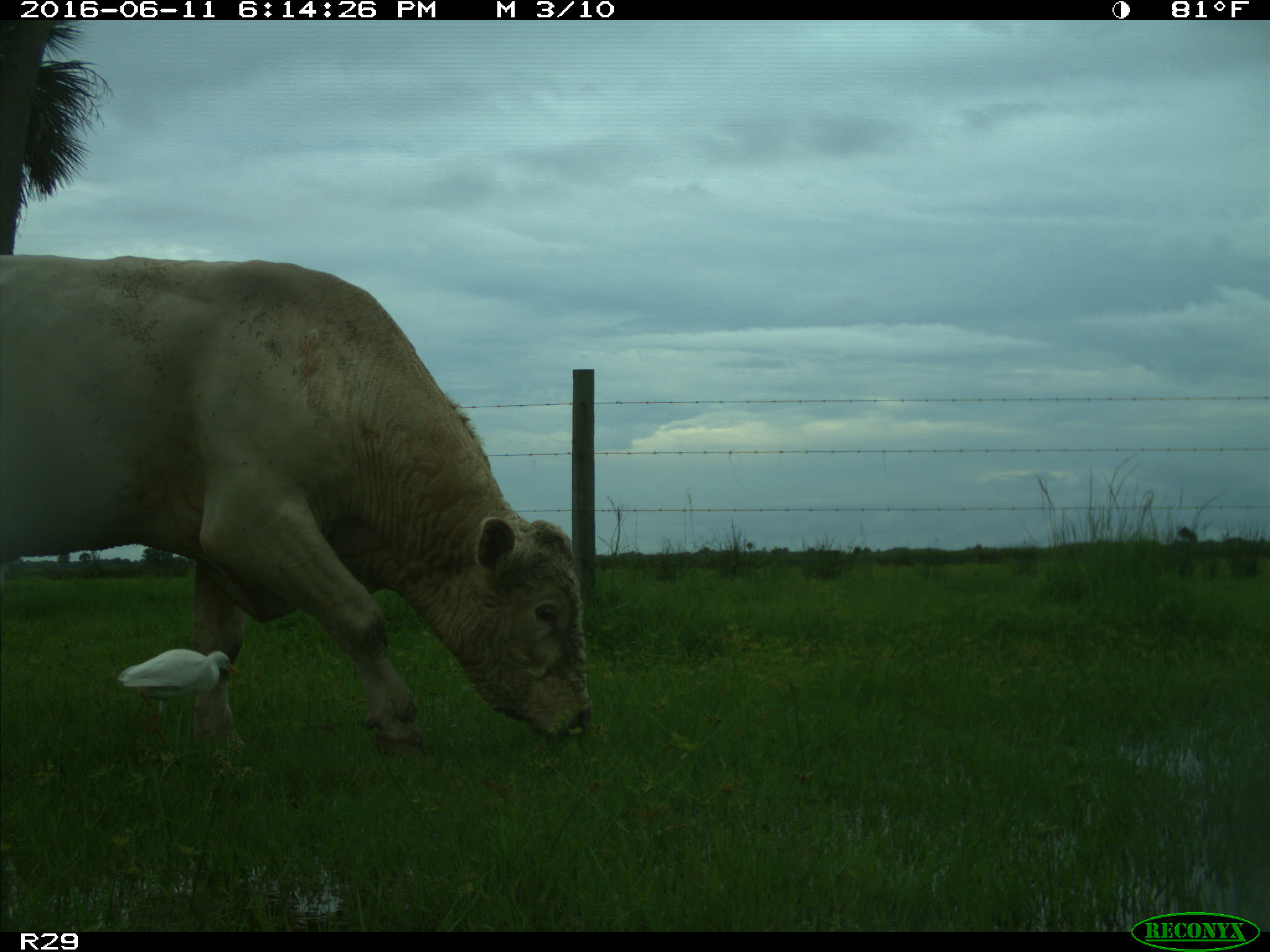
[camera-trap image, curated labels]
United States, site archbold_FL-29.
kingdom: Animalia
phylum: Chordata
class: Mammalia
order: Artiodactyla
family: Bovidae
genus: Bos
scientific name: Bos taurus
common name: domestic cow